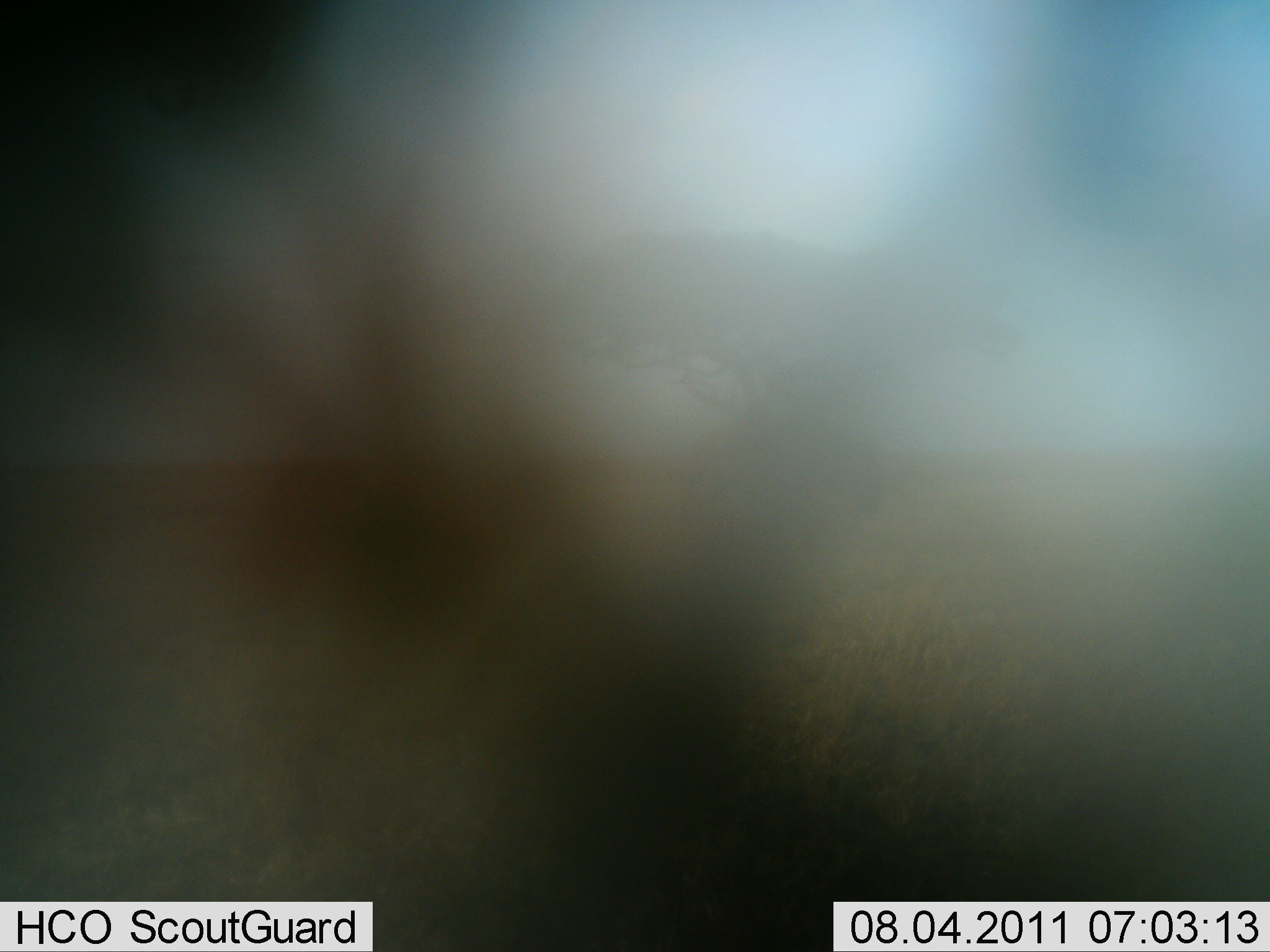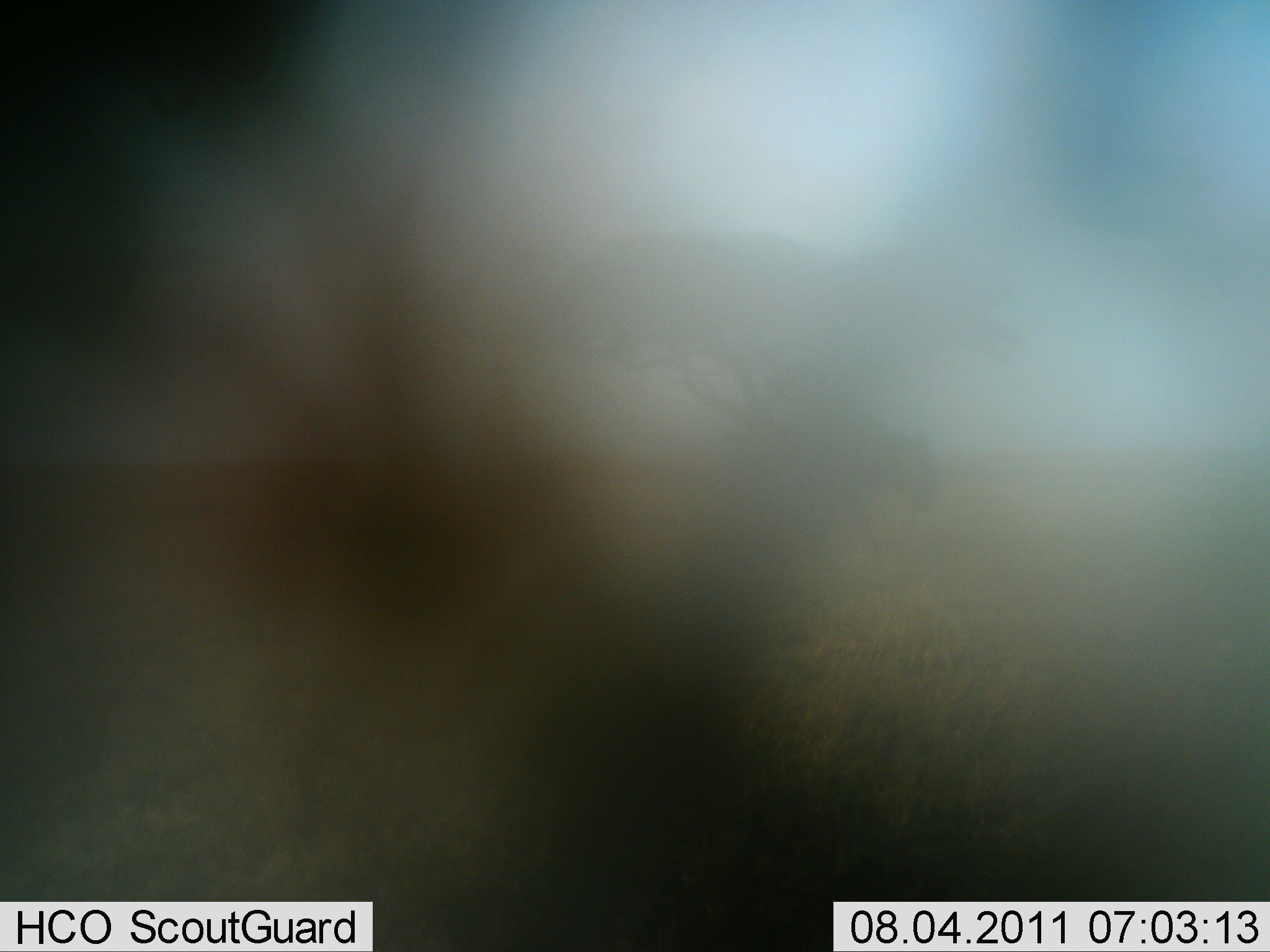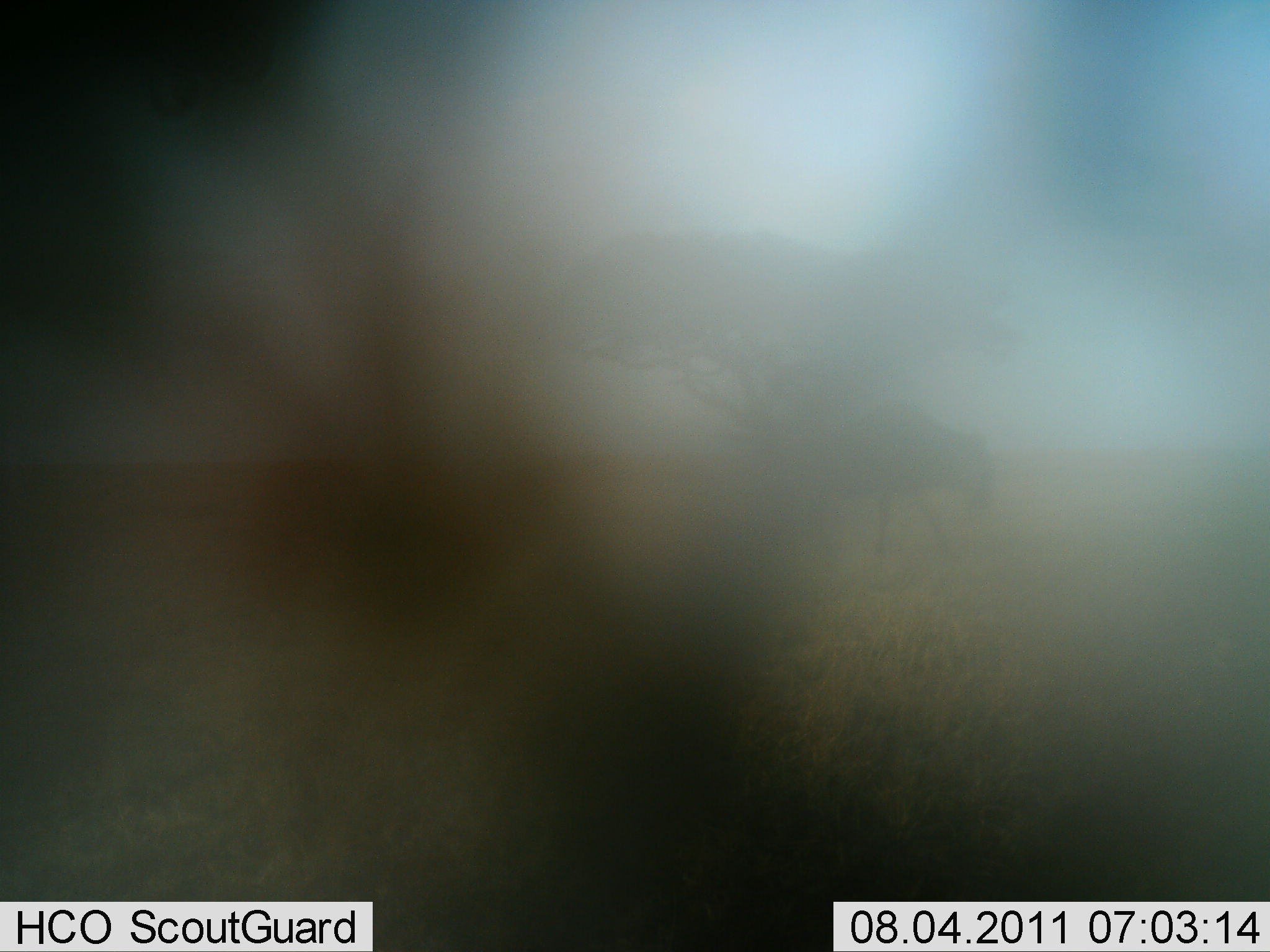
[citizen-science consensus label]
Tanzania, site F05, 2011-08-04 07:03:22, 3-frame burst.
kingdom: Animalia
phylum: Chordata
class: Mammalia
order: Artiodactyla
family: Bovidae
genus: Connochaetes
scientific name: Connochaetes taurinus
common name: blue wildebeest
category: wildebeest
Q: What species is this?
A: Wildebeest (blue wildebeest) (Connochaetes taurinus).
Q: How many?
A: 1.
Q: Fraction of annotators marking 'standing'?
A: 10%.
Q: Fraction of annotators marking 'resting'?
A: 0%.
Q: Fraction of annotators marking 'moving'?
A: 100%.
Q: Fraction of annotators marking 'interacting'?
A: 0%.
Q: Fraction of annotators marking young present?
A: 0%.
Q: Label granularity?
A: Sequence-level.